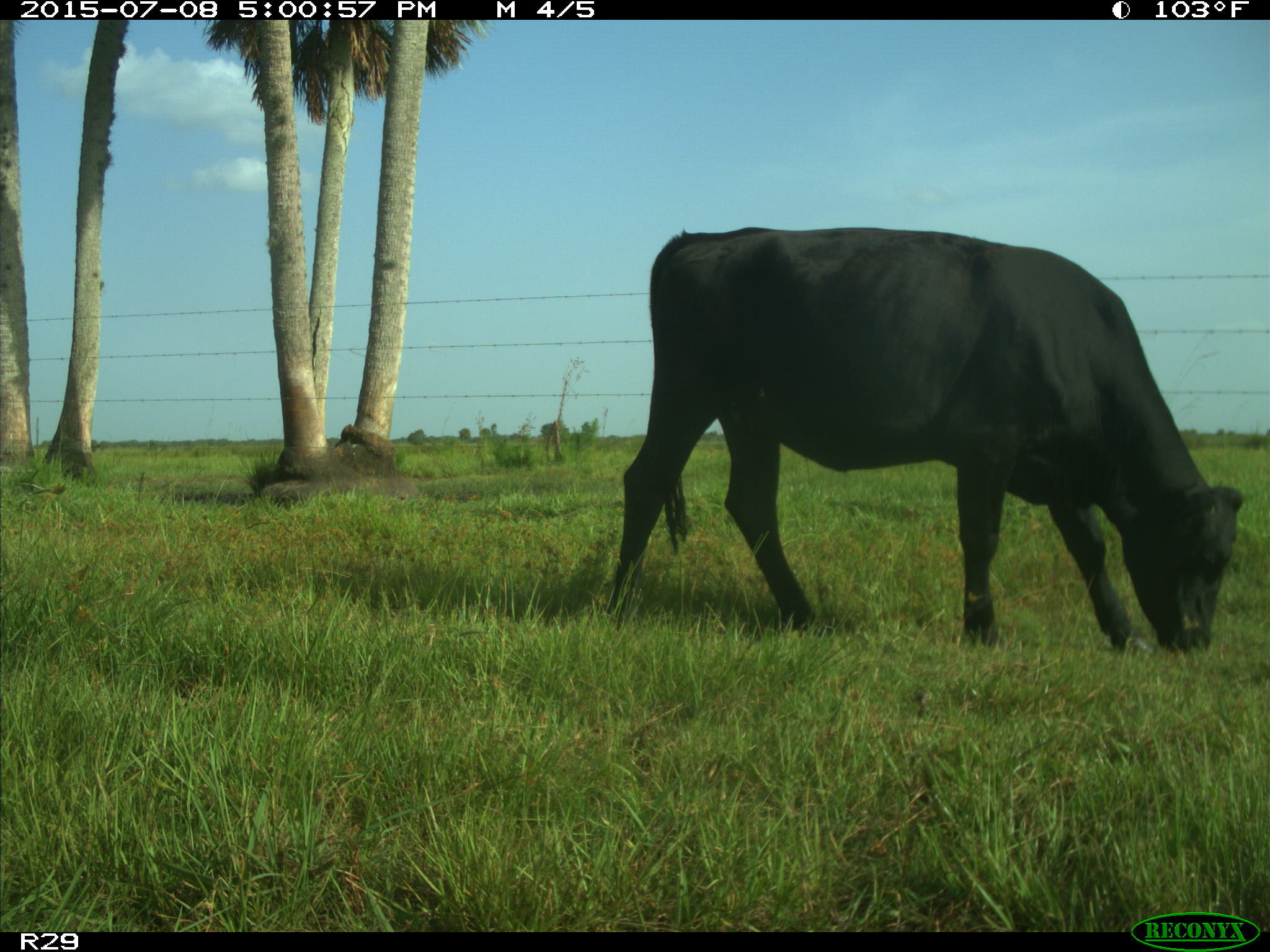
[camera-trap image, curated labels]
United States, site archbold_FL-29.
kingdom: Animalia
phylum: Chordata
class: Mammalia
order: Artiodactyla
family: Bovidae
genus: Bos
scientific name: Bos taurus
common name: domestic cow